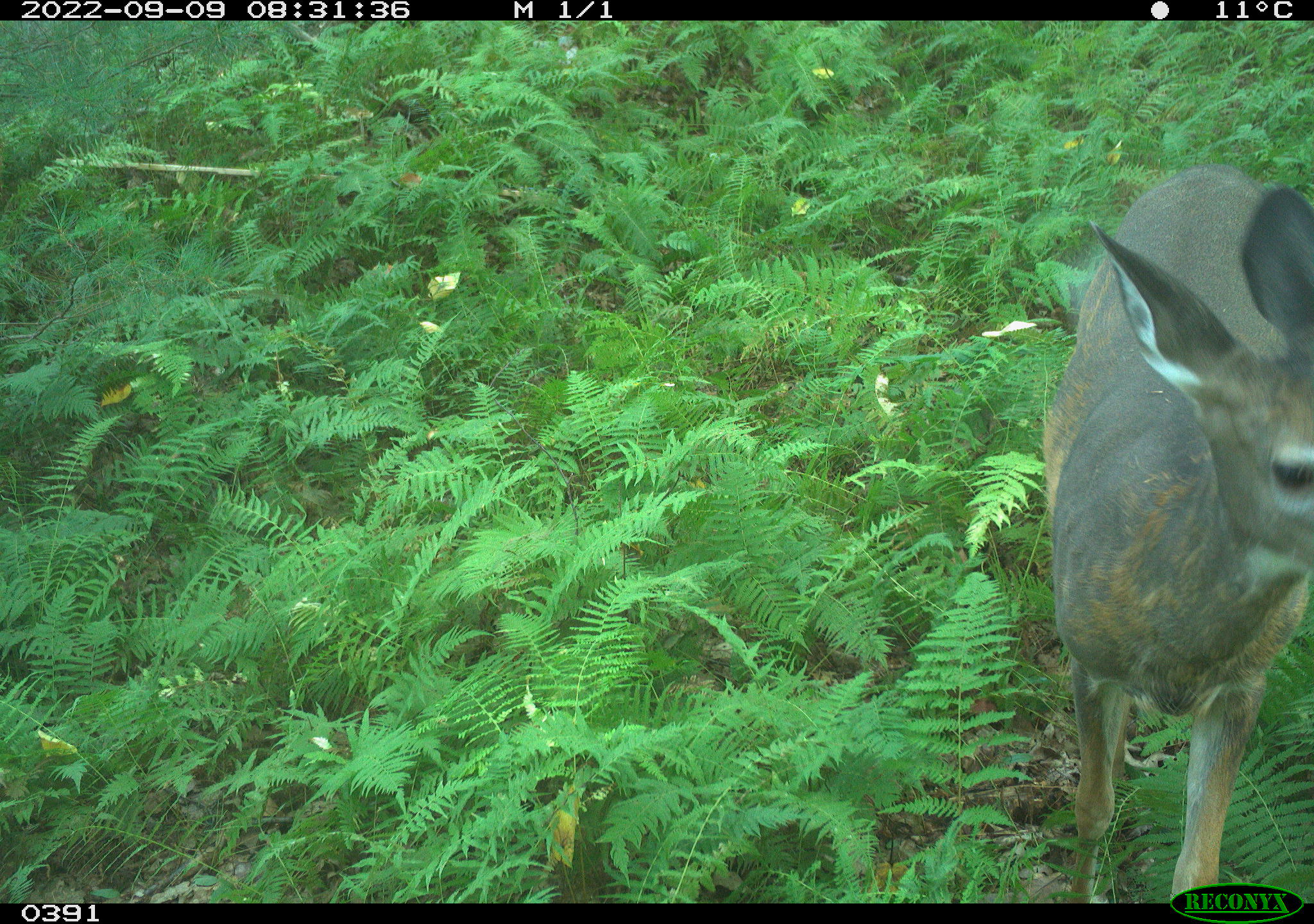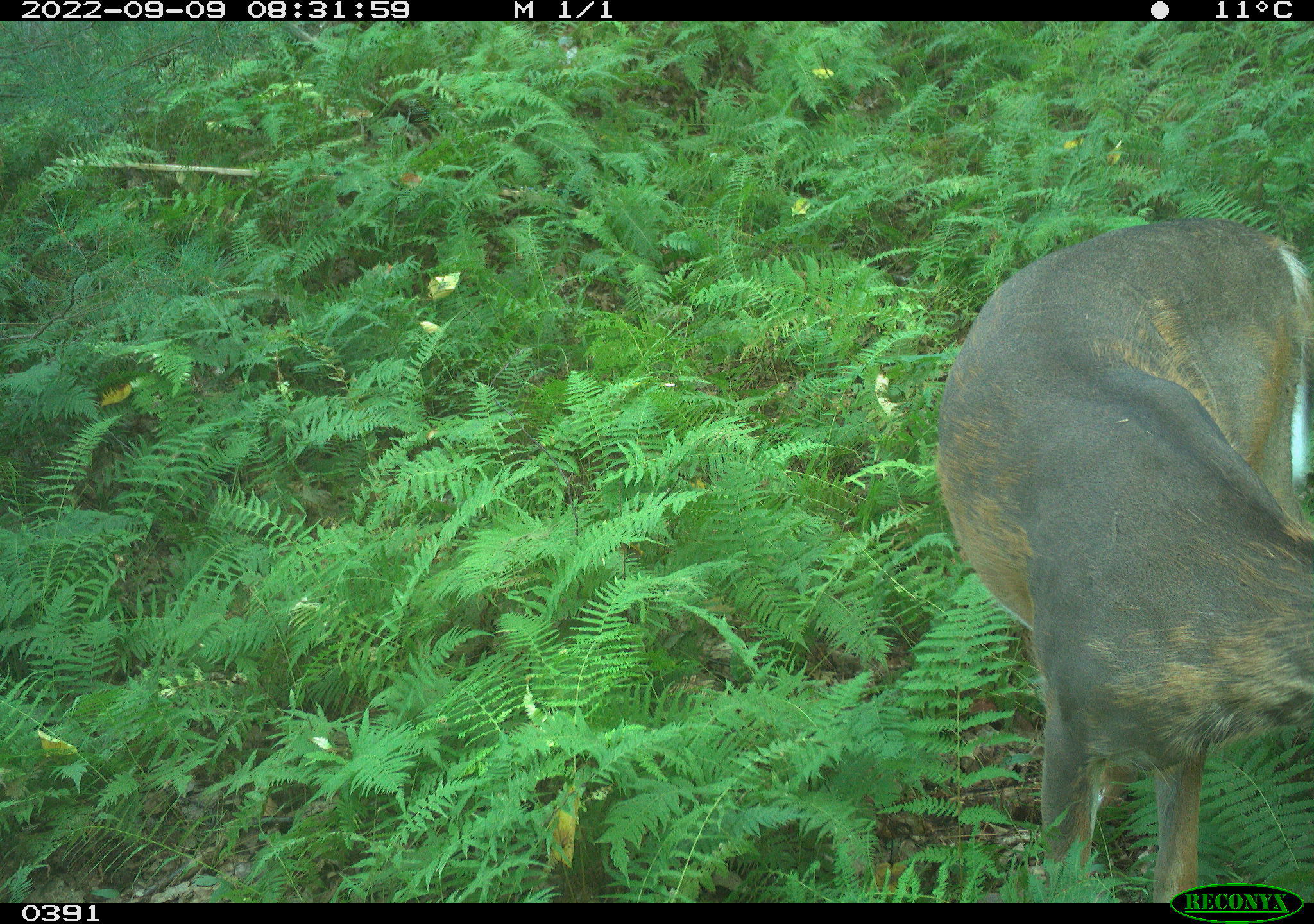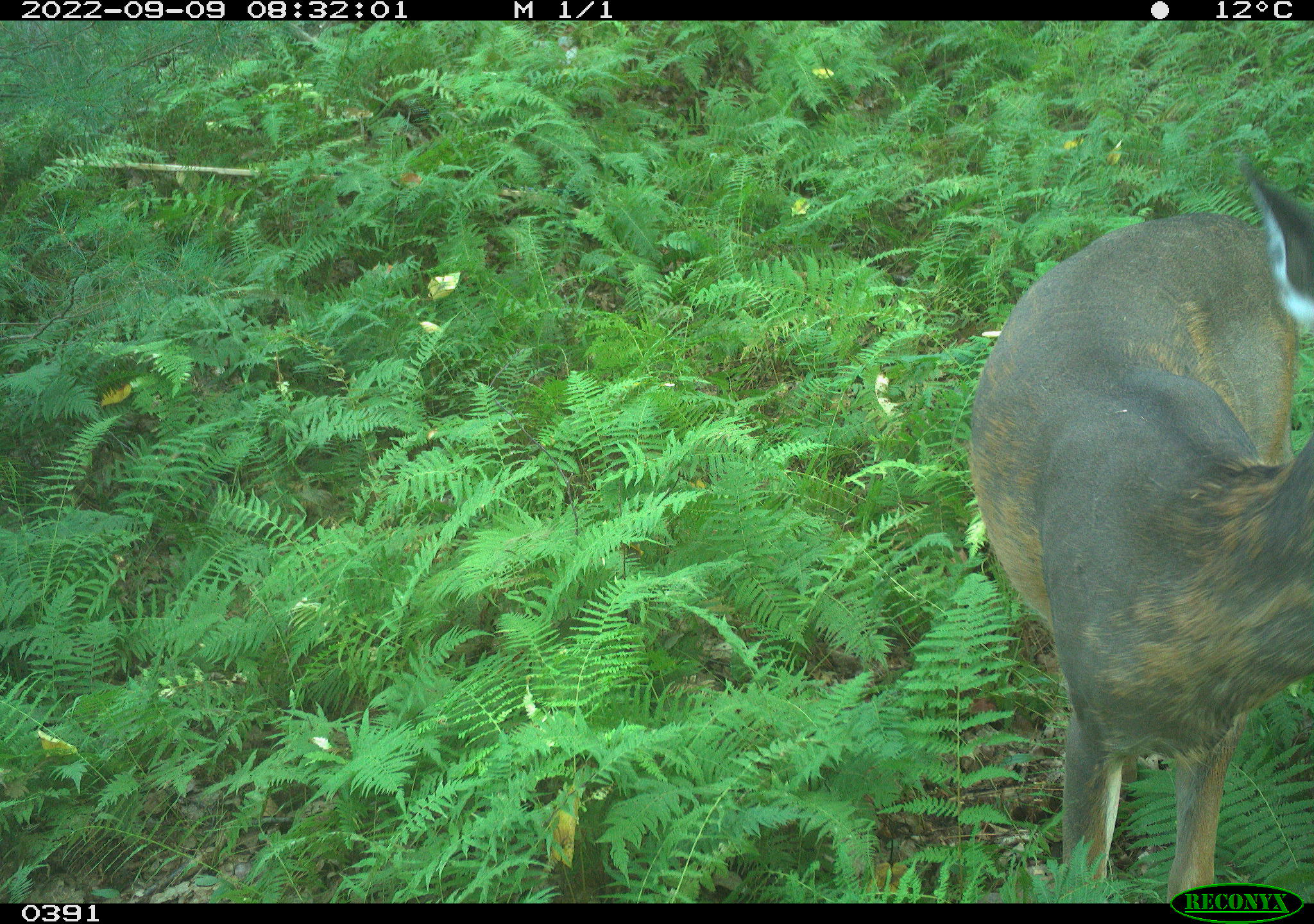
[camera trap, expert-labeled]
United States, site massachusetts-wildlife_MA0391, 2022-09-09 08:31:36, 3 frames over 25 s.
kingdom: Animalia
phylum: Chordata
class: Mammalia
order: Artiodactyla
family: Cervidae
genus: Odocoileus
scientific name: Odocoileus virginianus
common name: white-tailed deer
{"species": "white-tailed deer (Odocoileus virginianus)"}